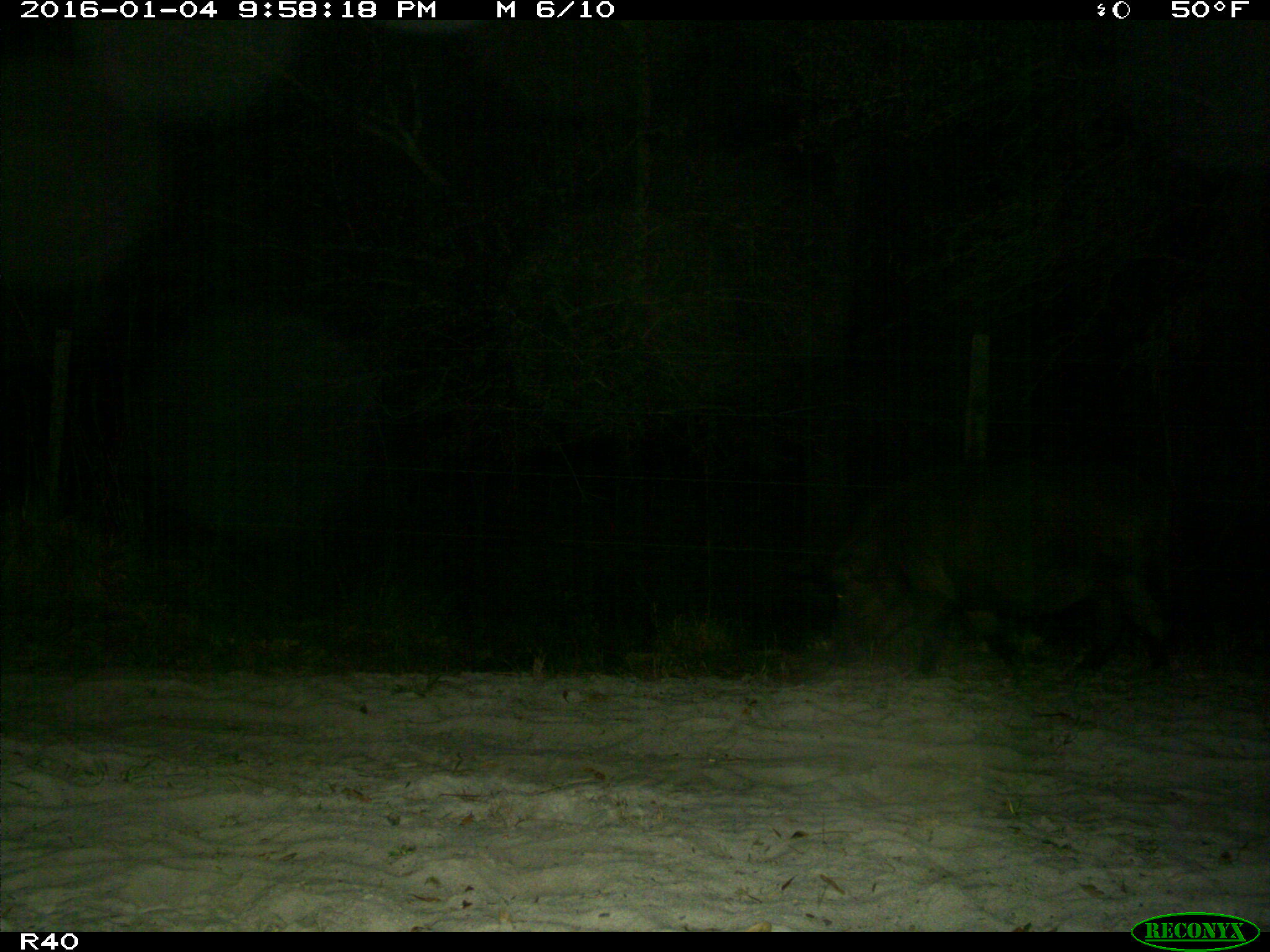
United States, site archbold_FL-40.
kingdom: Animalia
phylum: Chordata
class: Mammalia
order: Artiodactyla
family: Suidae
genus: Sus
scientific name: Sus scrofa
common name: wild boar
Sus scrofa (wild boar).